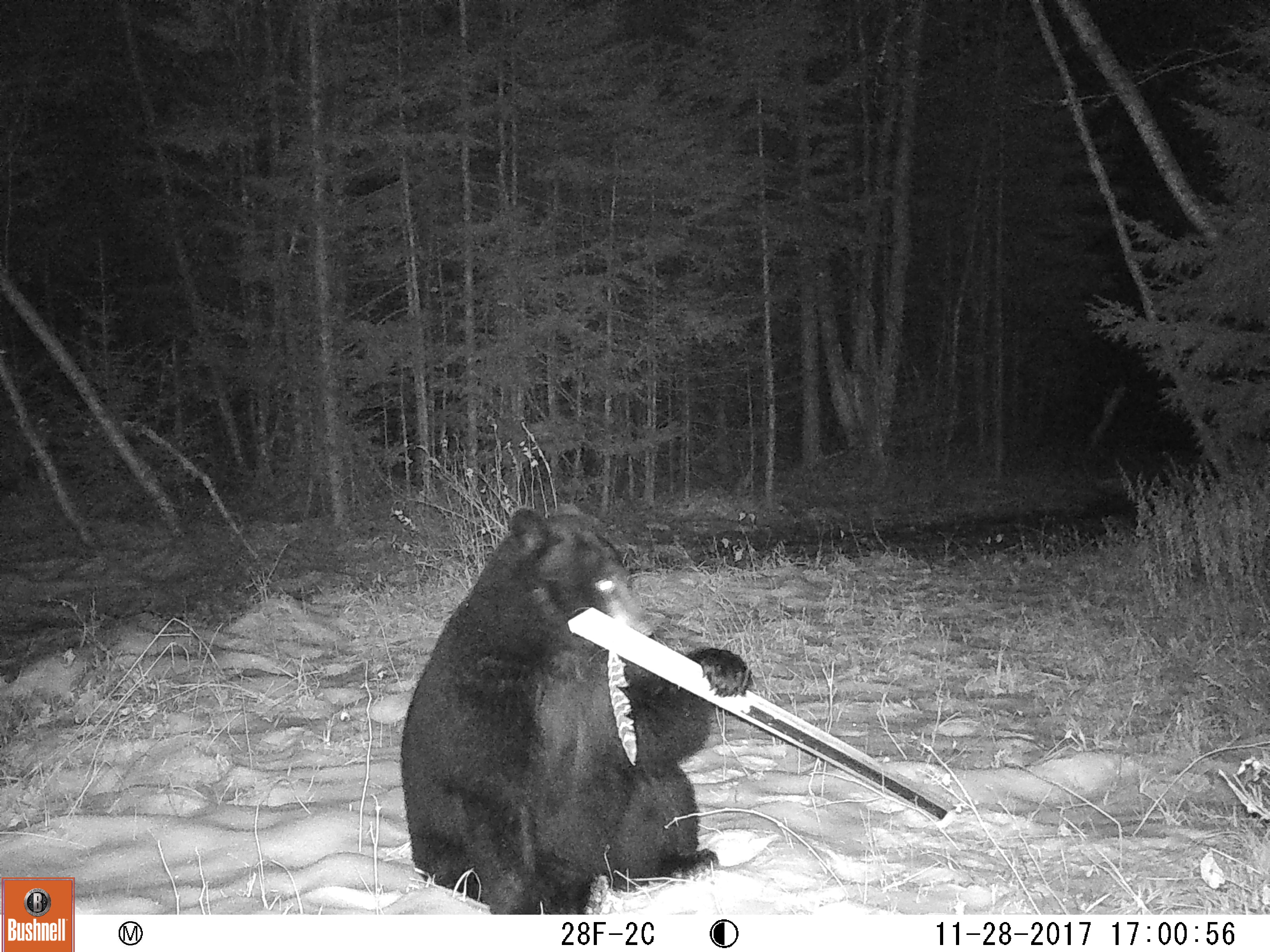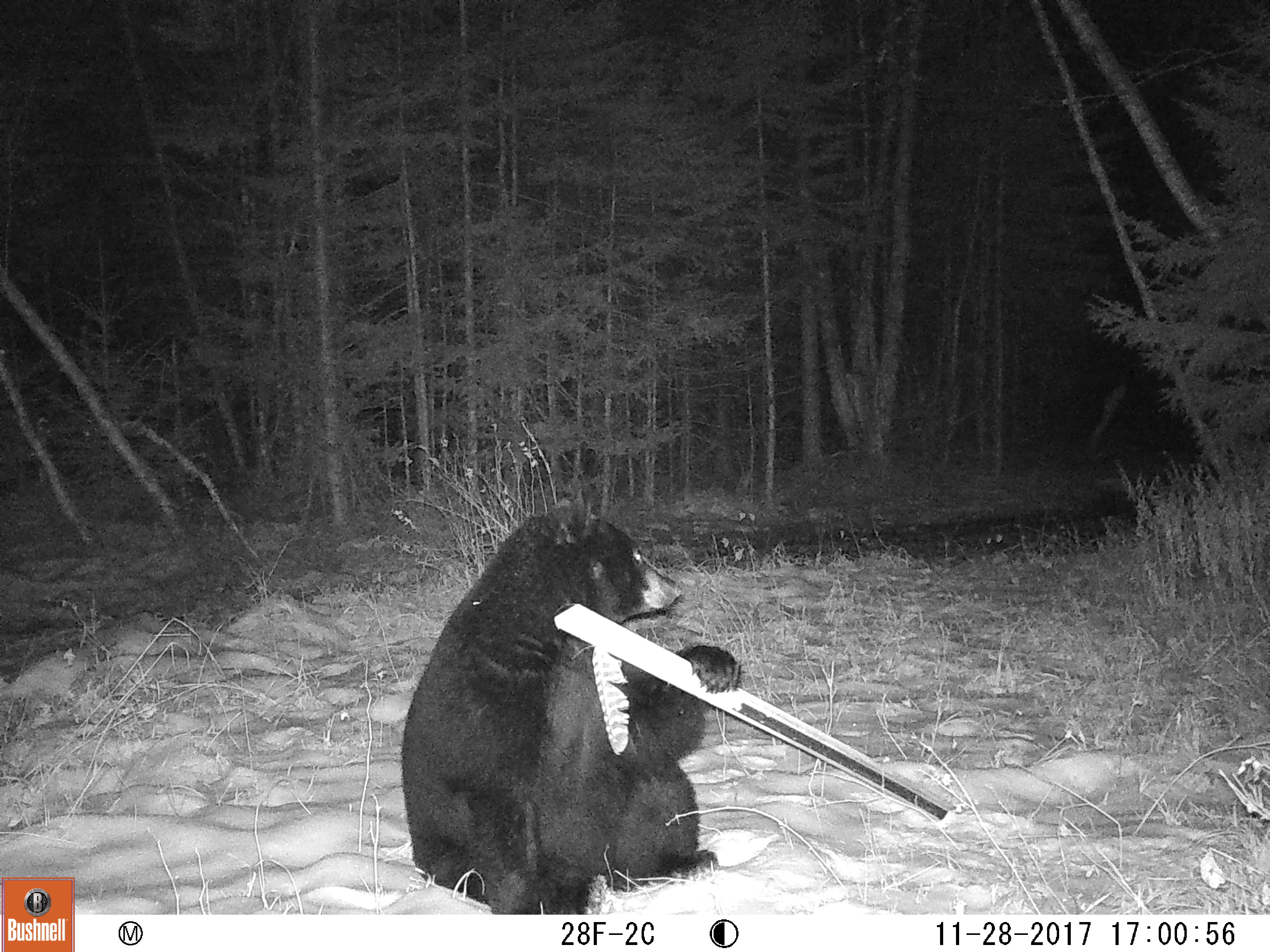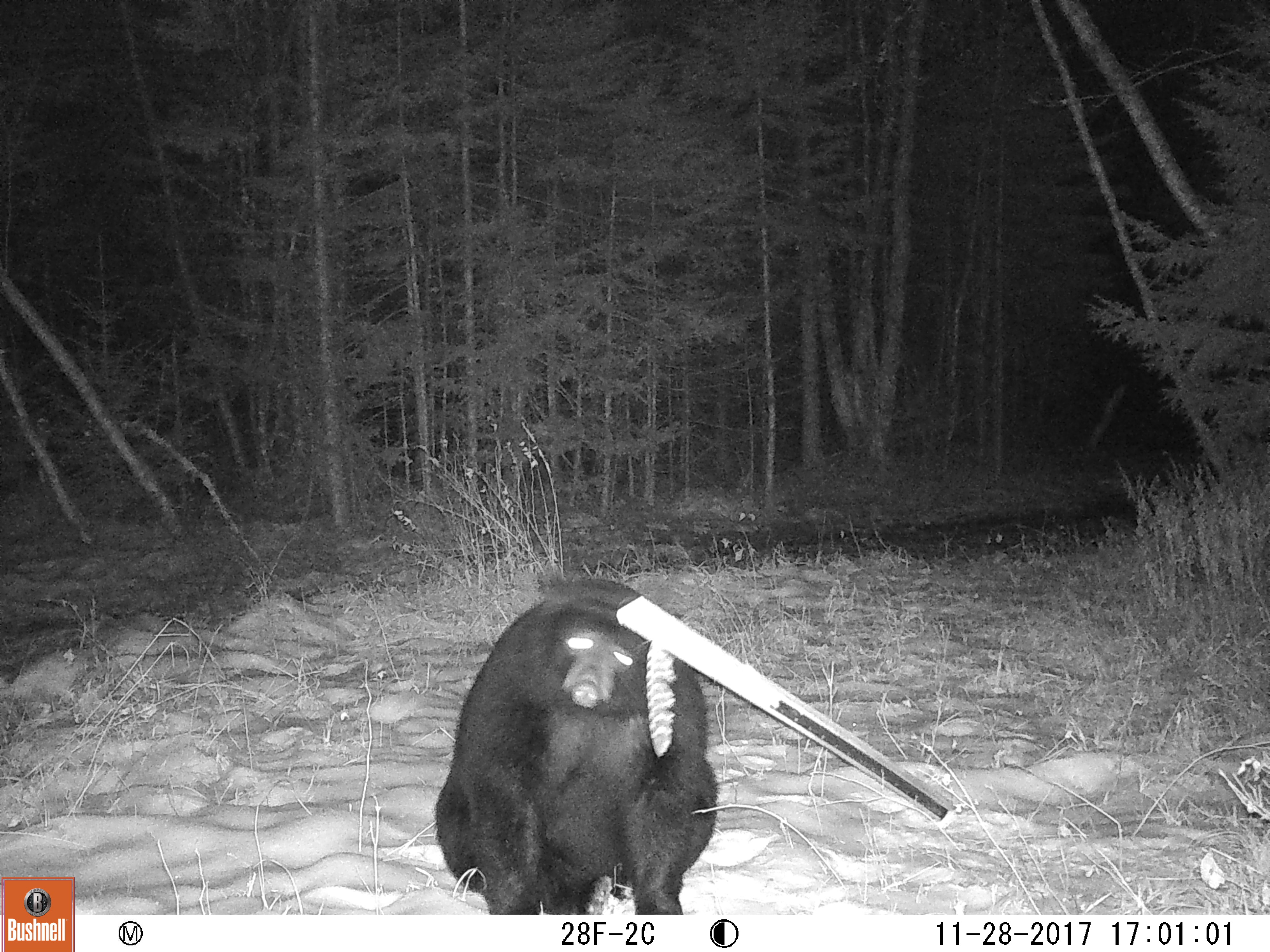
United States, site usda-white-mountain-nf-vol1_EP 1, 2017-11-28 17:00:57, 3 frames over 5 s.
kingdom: Animalia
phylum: Chordata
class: Mammalia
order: Carnivora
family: Ursidae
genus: Ursus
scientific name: Ursus americanus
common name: black bear